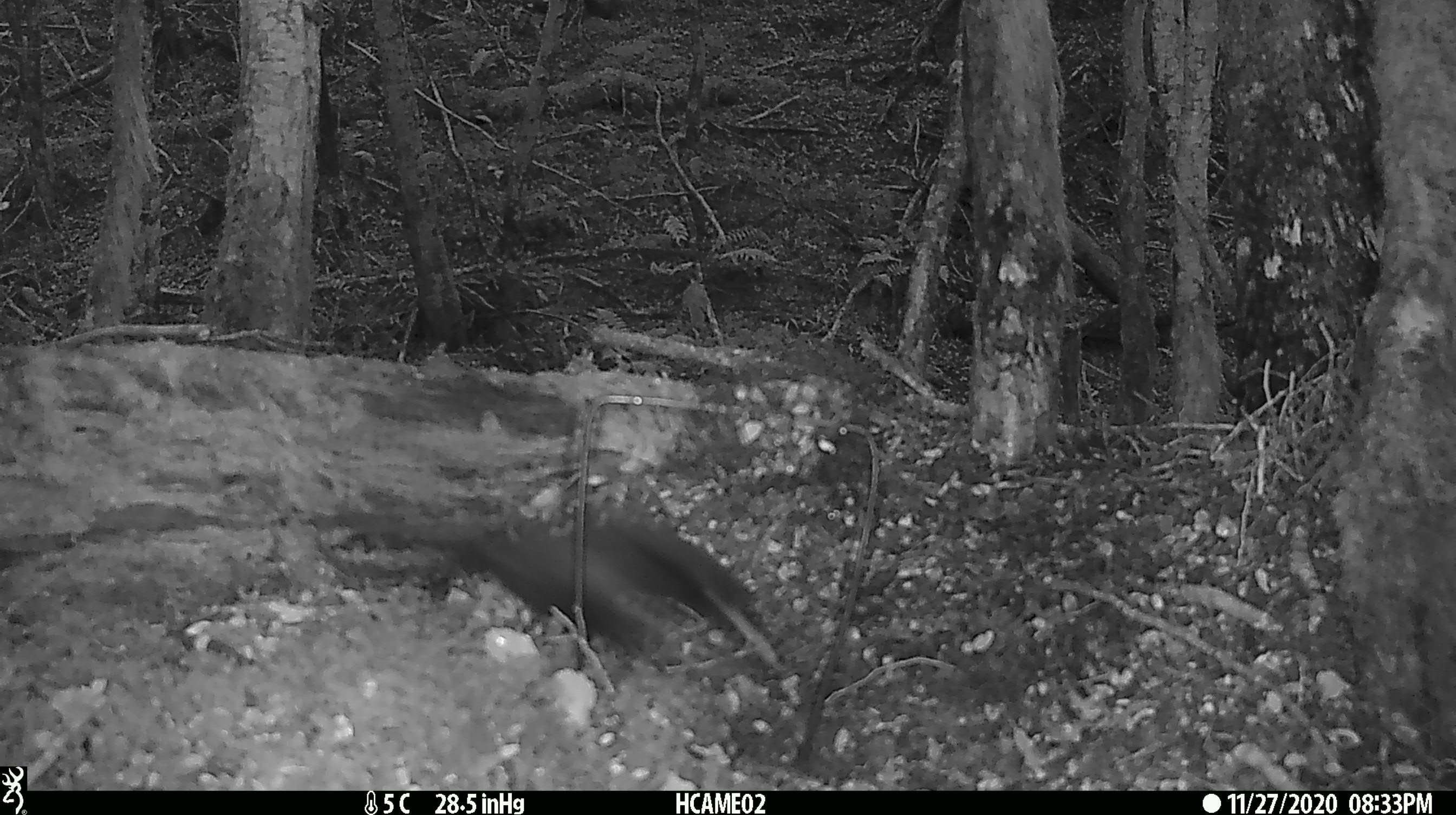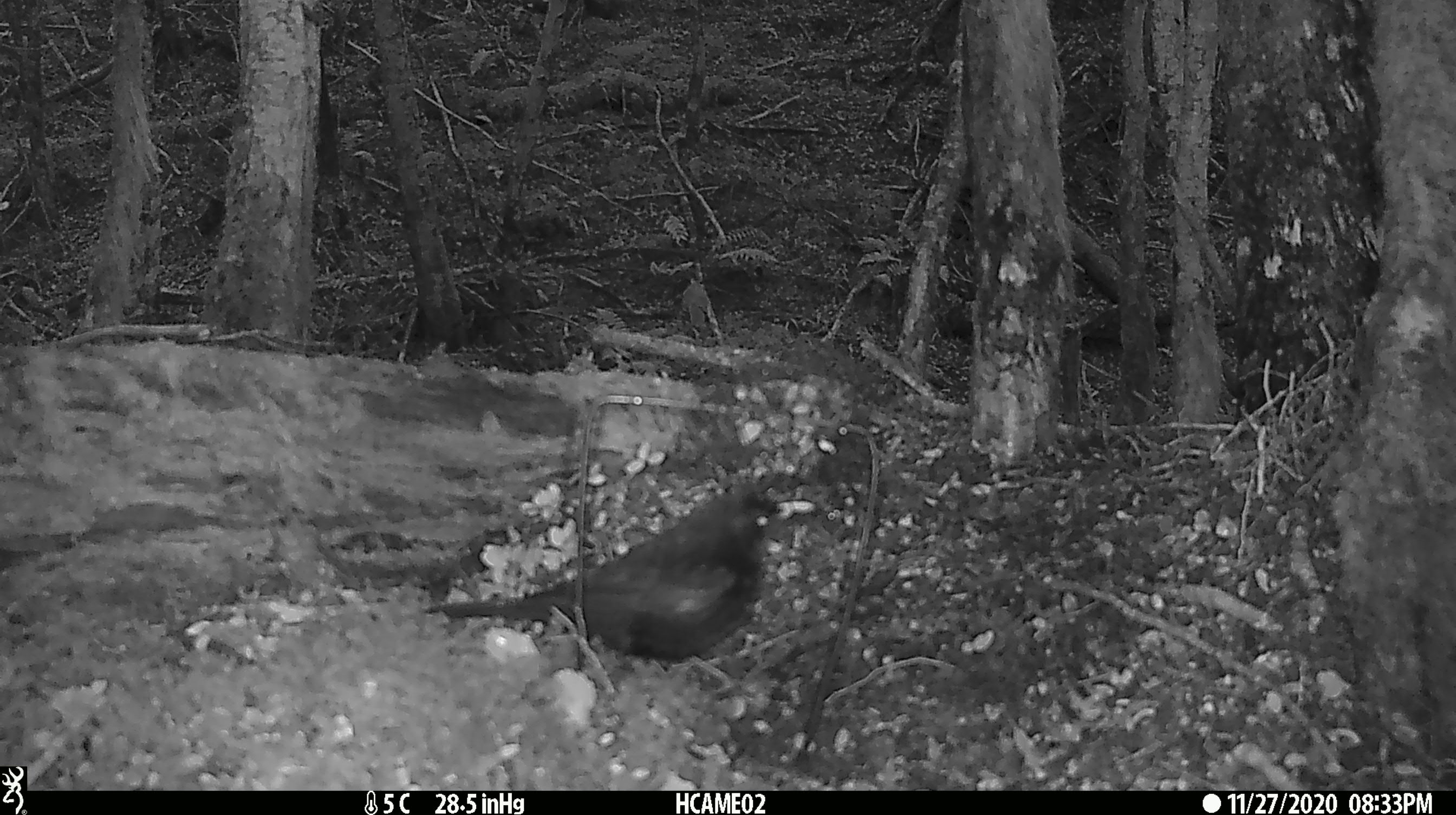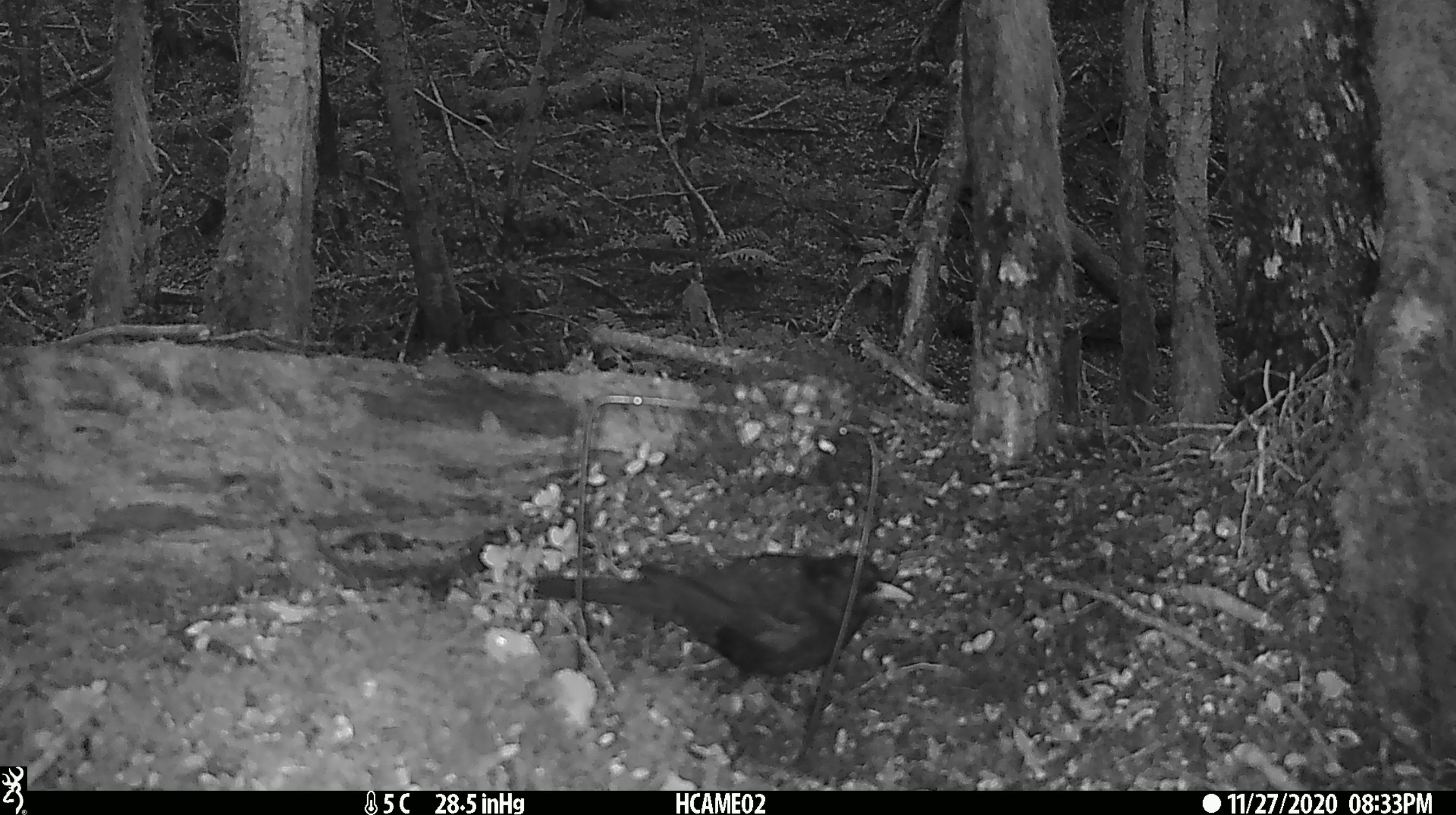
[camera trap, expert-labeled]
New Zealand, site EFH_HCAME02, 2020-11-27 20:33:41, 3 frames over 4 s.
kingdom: Animalia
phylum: Chordata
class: Aves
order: Passeriformes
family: Turdidae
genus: Turdus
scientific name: Turdus merula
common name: eurasian blackbird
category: blackbird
Blackbird (eurasian blackbird) (Turdus merula).